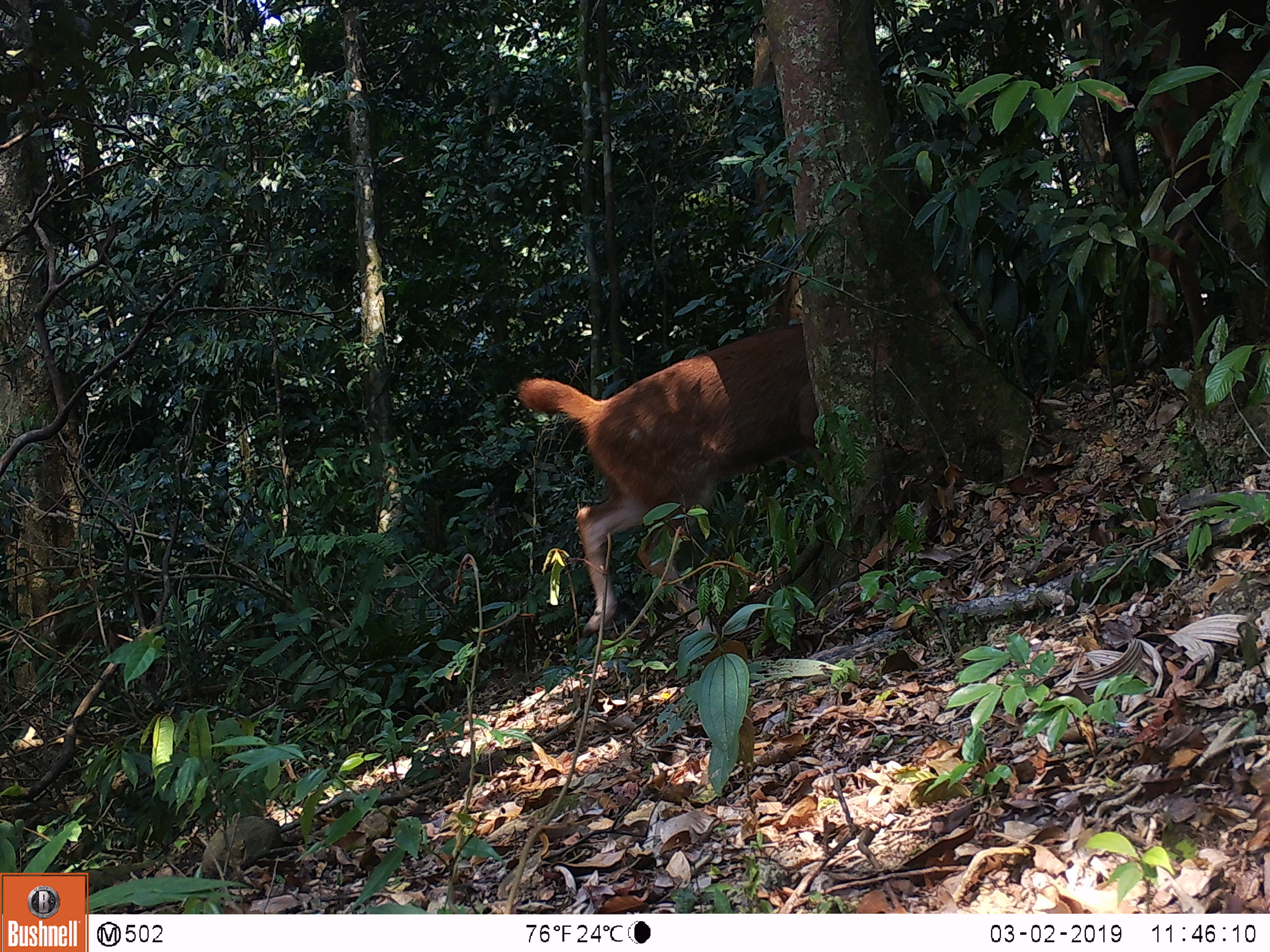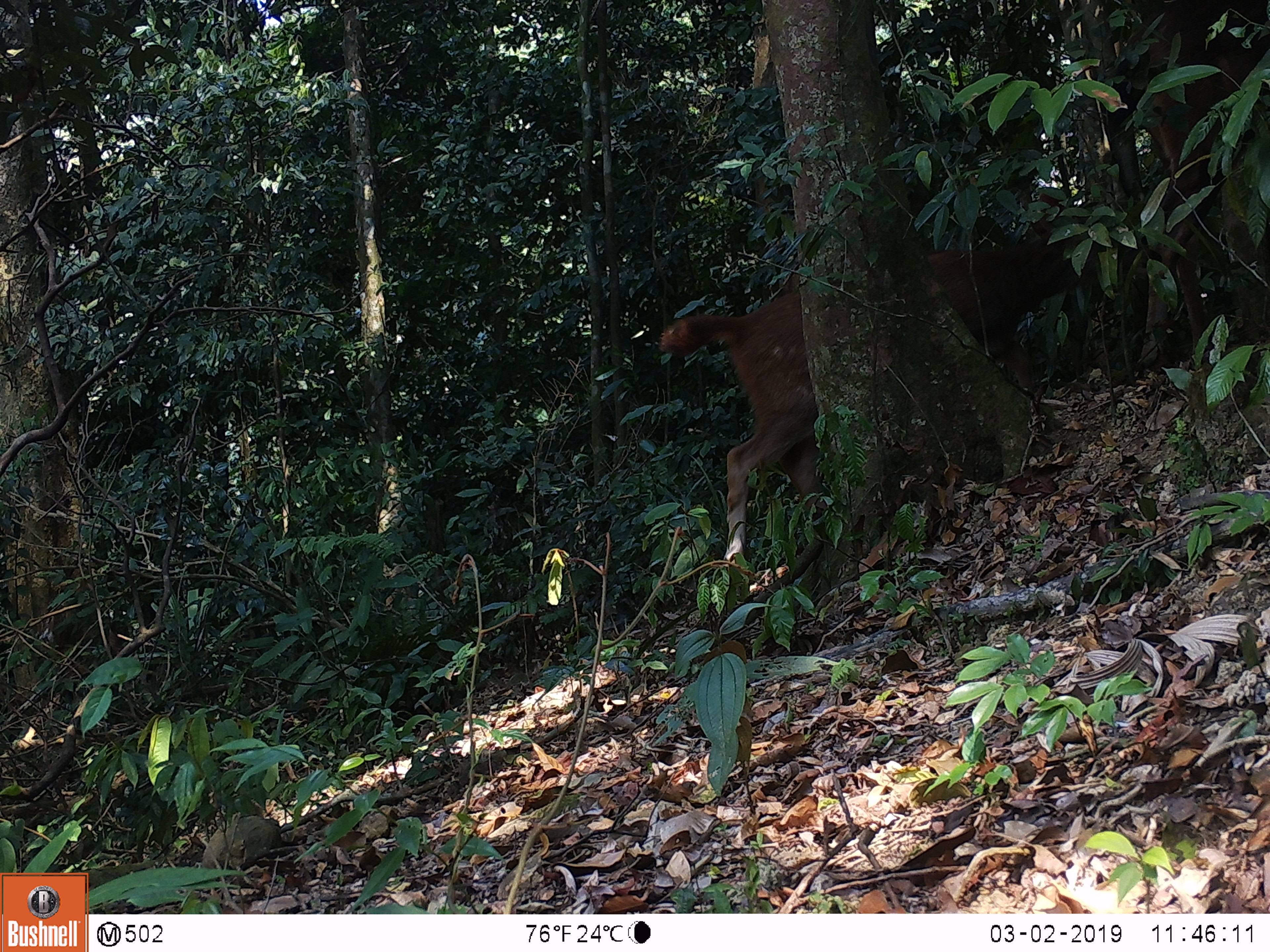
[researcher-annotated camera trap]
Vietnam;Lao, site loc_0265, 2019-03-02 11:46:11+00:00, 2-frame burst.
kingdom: Animalia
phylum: Chordata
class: Mammalia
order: Artiodactyla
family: Cervidae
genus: Rusa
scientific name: Rusa unicolor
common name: sambar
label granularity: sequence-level